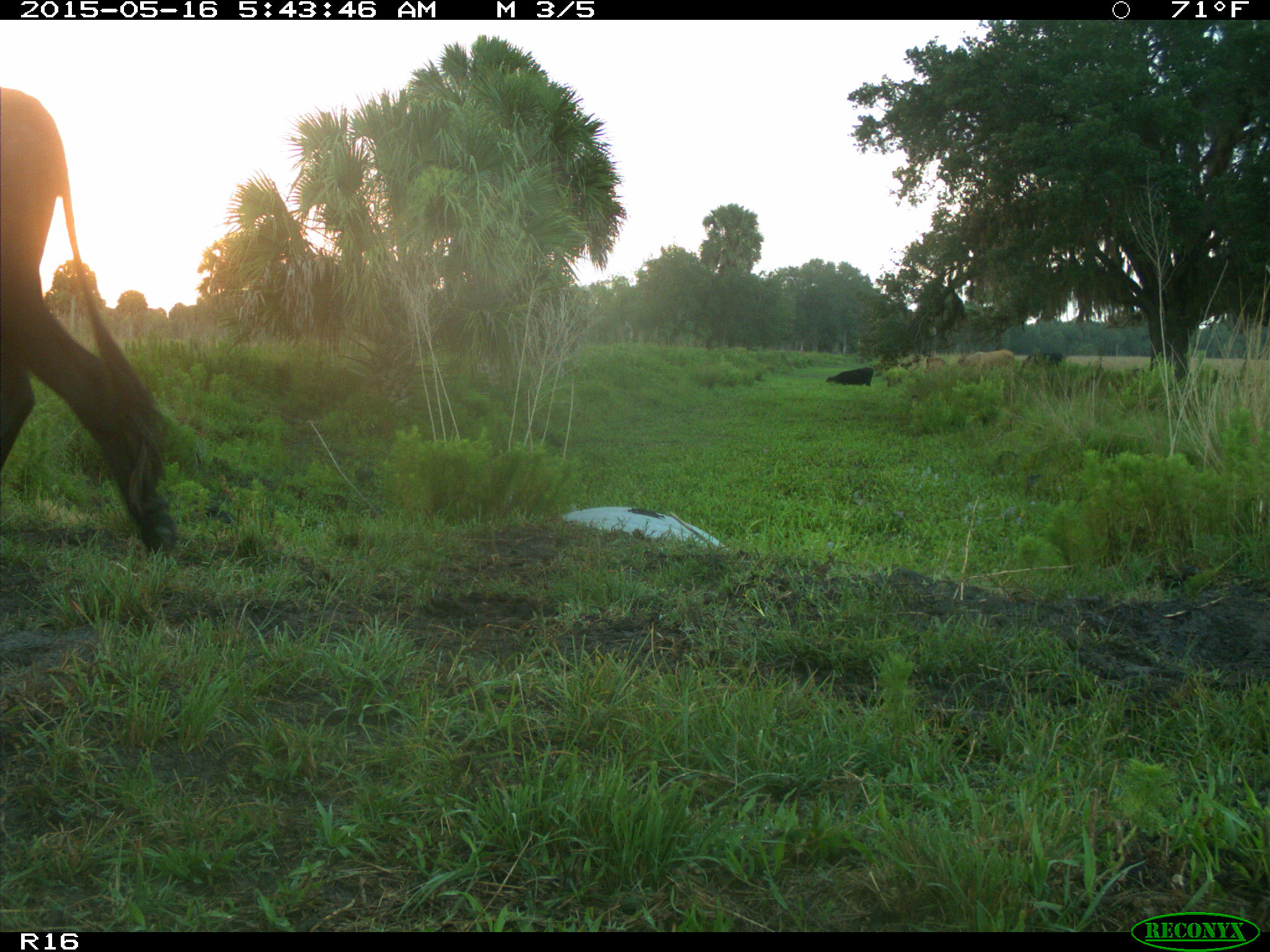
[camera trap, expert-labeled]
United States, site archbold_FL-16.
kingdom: Animalia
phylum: Chordata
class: Mammalia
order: Artiodactyla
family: Bovidae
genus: Bos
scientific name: Bos taurus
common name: domestic cow